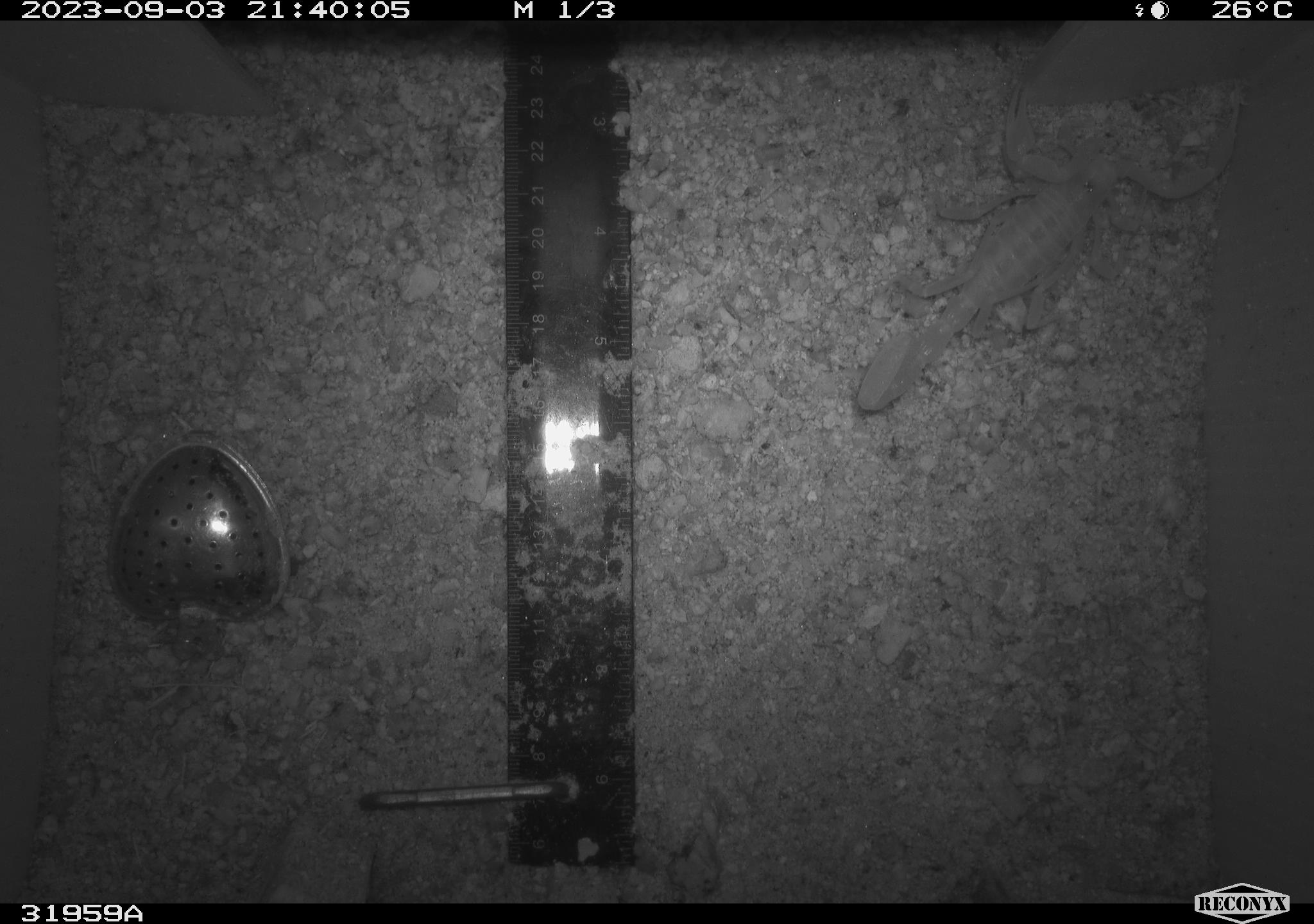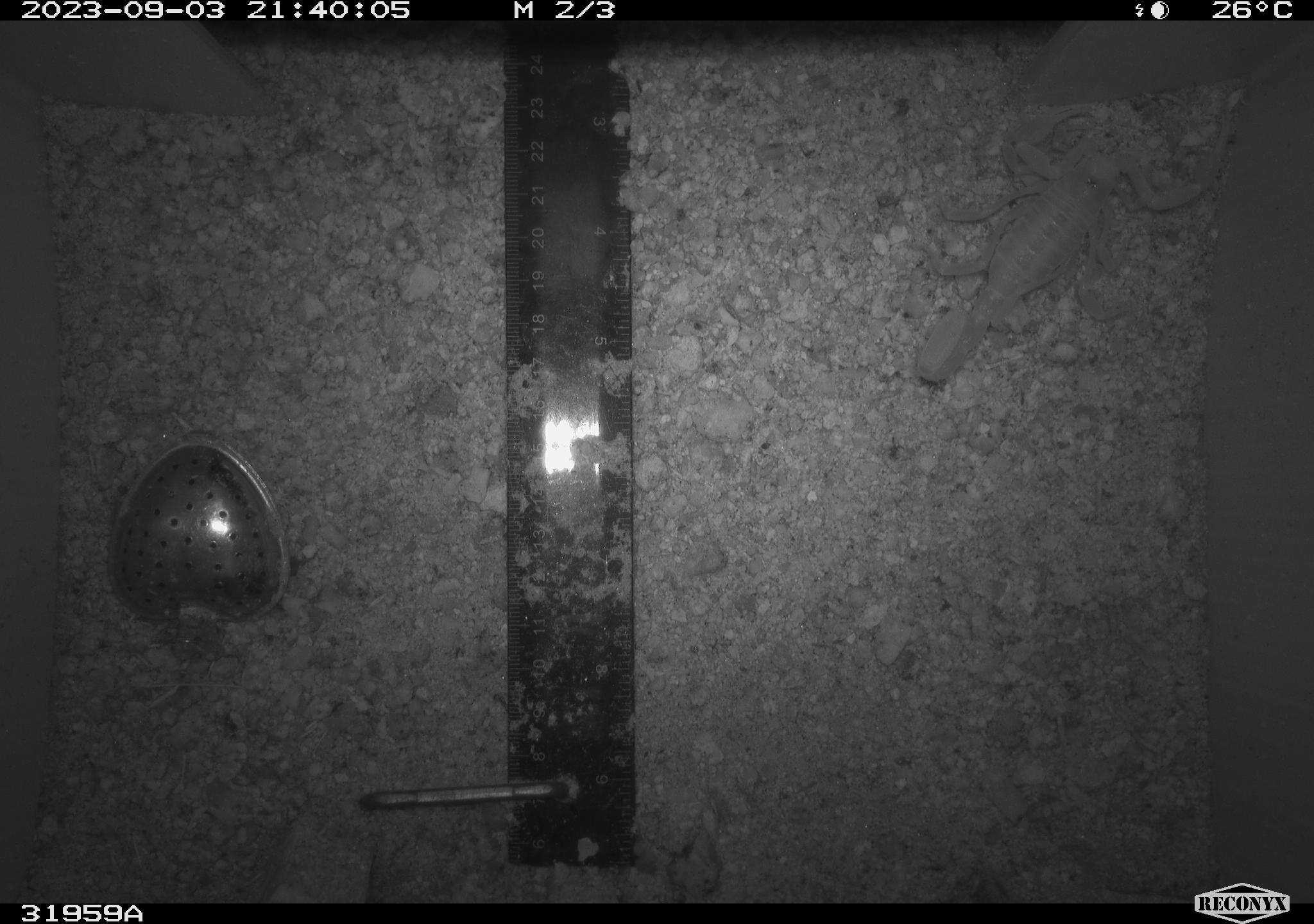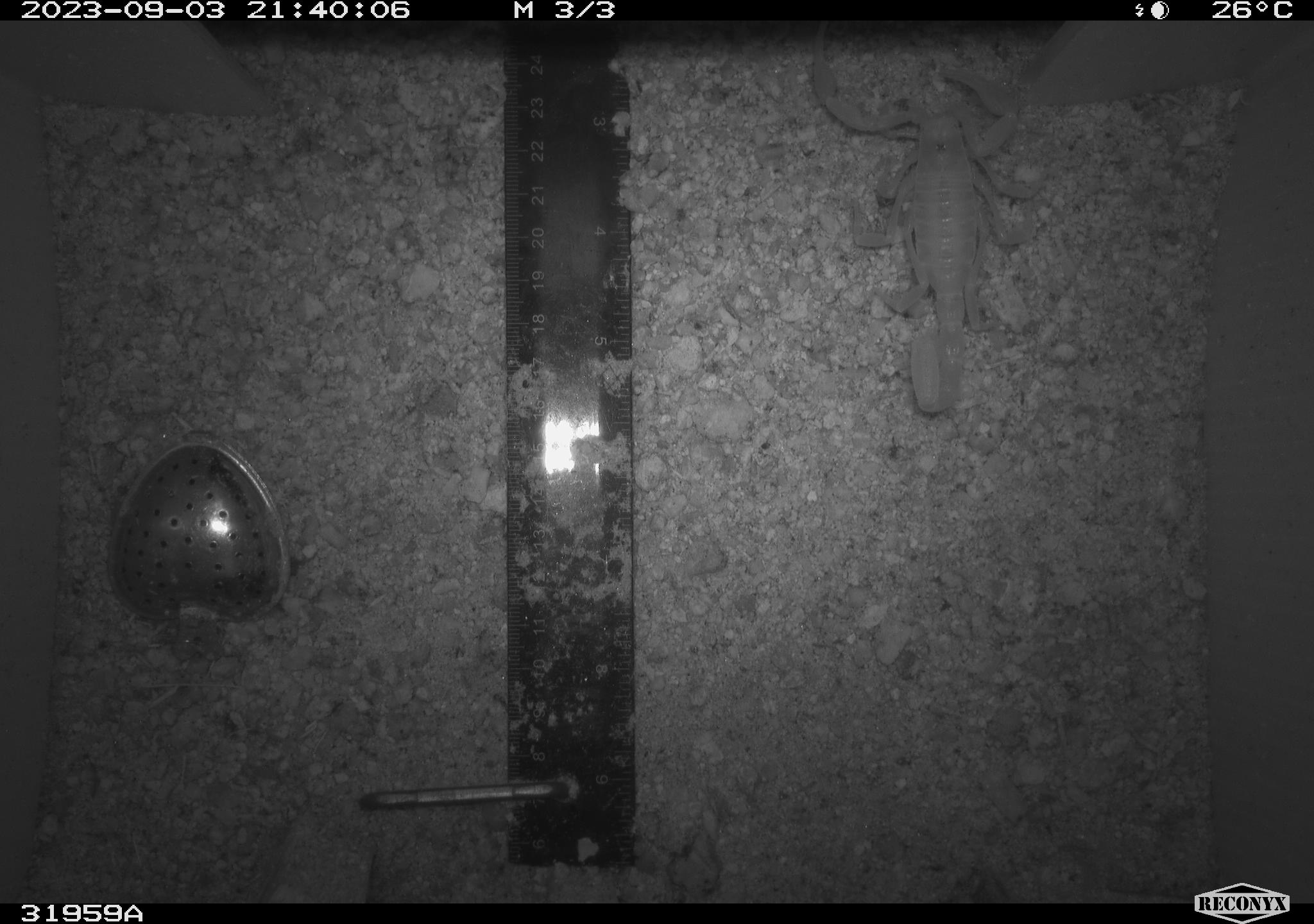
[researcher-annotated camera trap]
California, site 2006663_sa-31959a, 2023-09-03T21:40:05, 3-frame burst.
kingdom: Animalia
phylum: Arthropoda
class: Arachnida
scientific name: Arachnida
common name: arachnids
Arachnids (Arachnida).